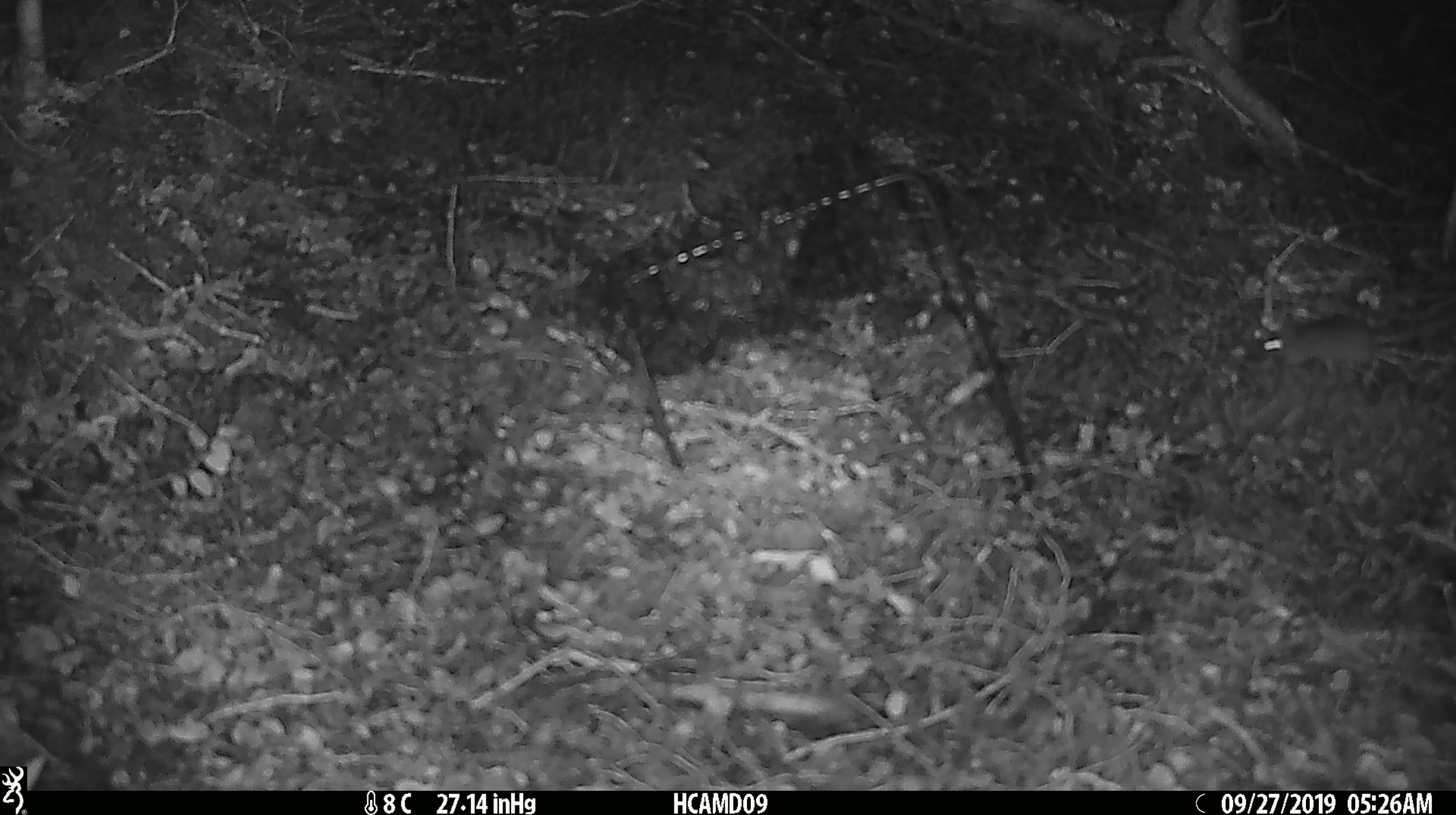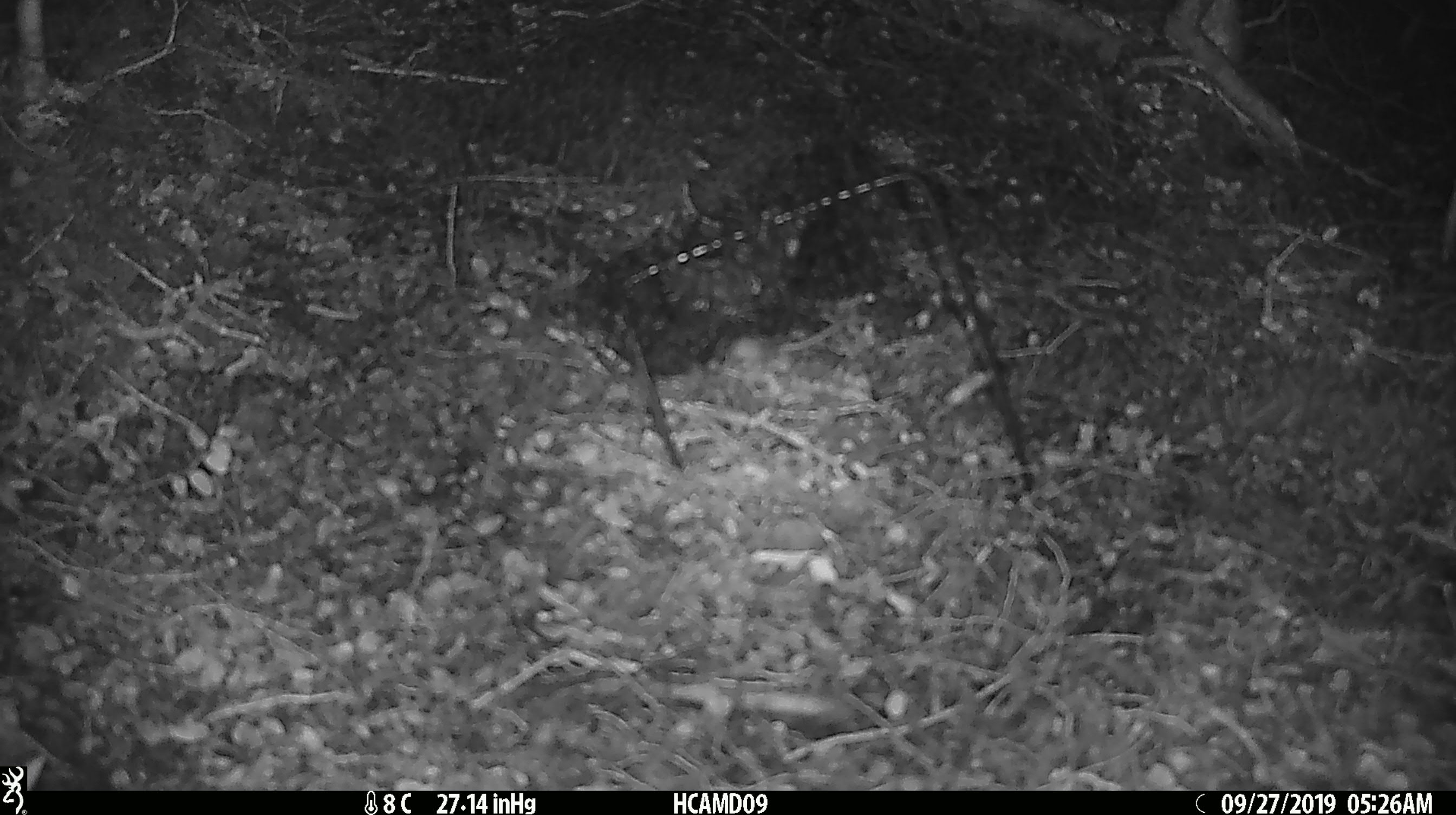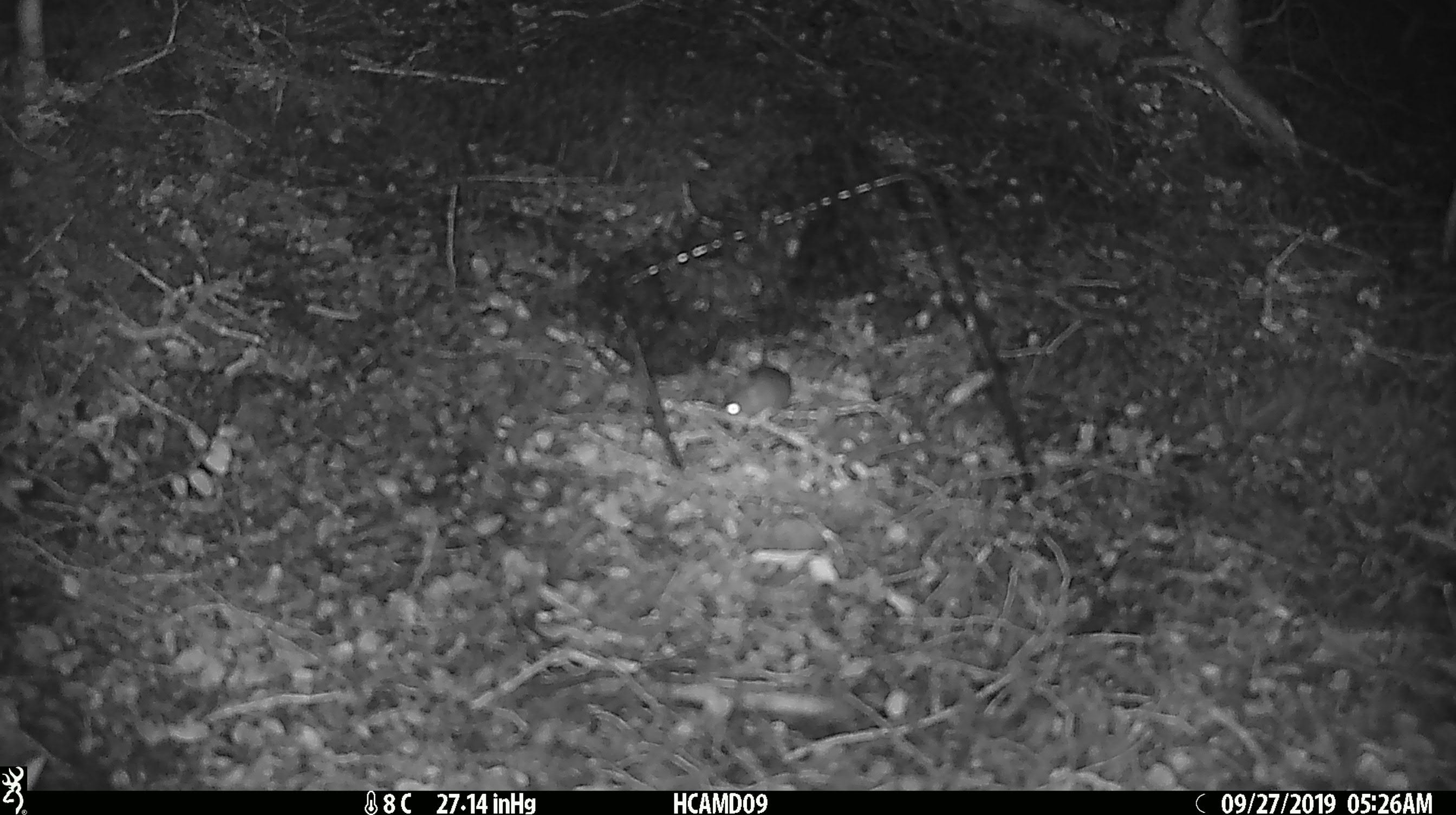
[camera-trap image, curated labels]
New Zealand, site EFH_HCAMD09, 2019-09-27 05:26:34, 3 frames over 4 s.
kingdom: Animalia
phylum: Chordata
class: Mammalia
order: Rodentia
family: Muridae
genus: Mus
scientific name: Mus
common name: mouse